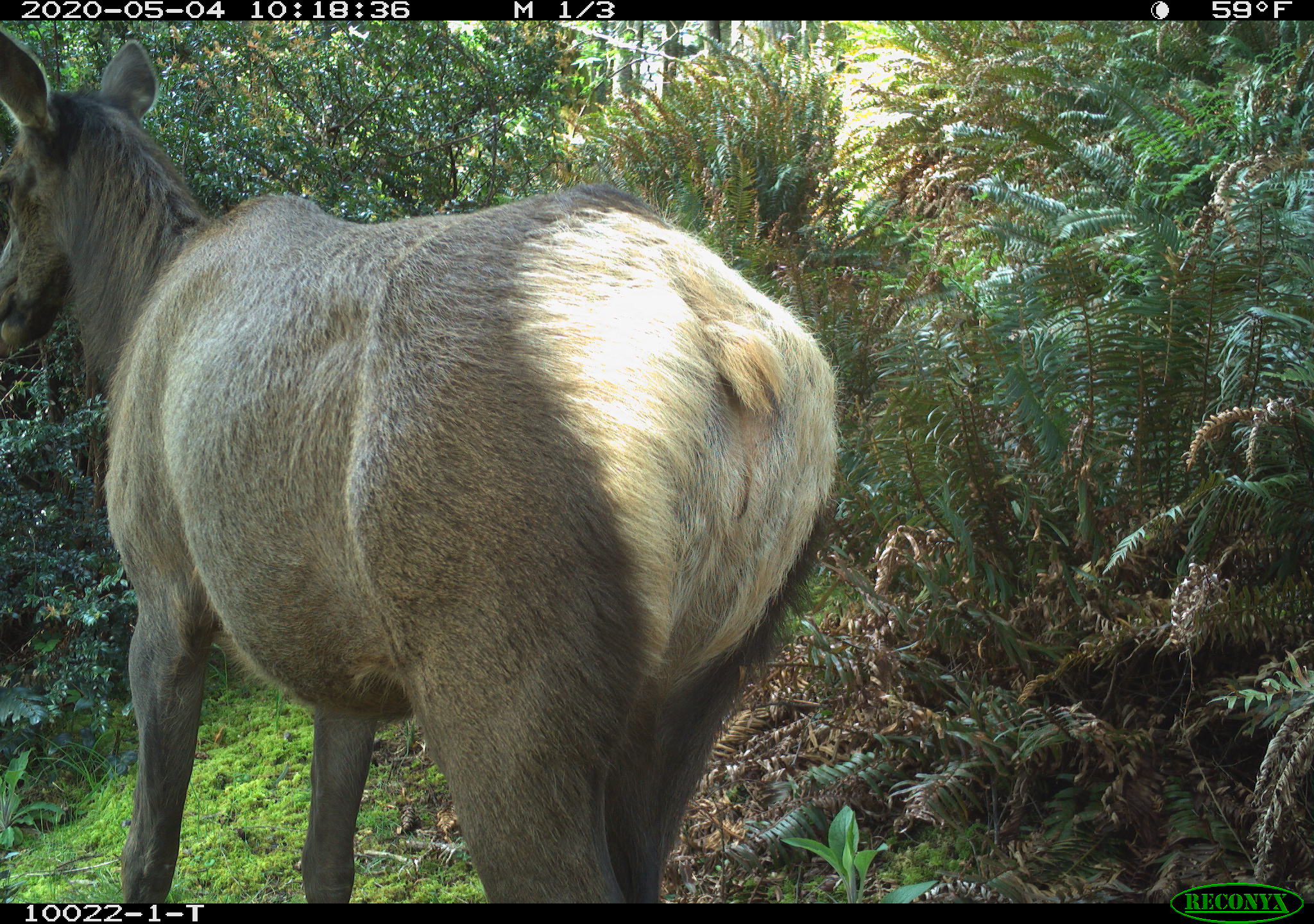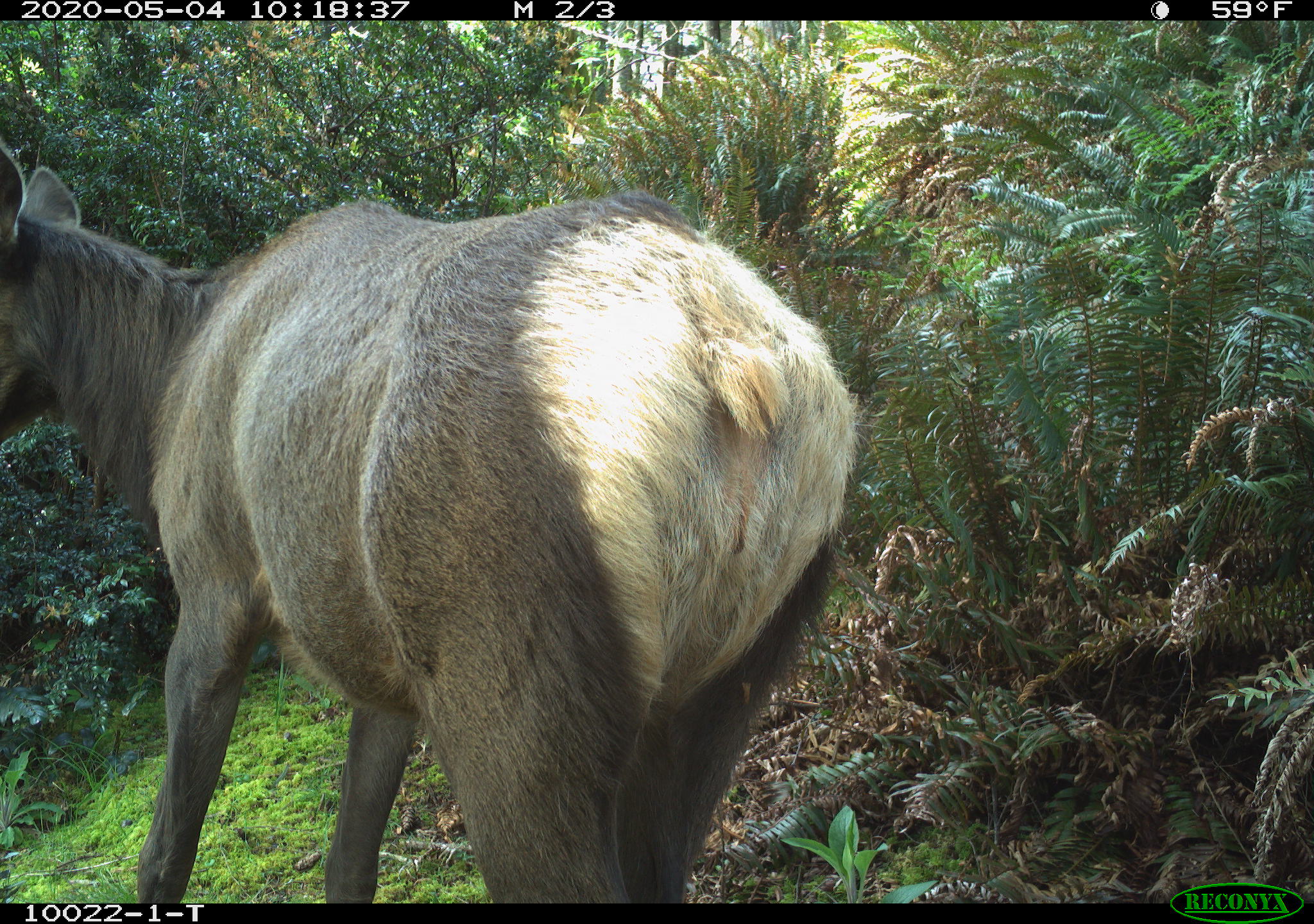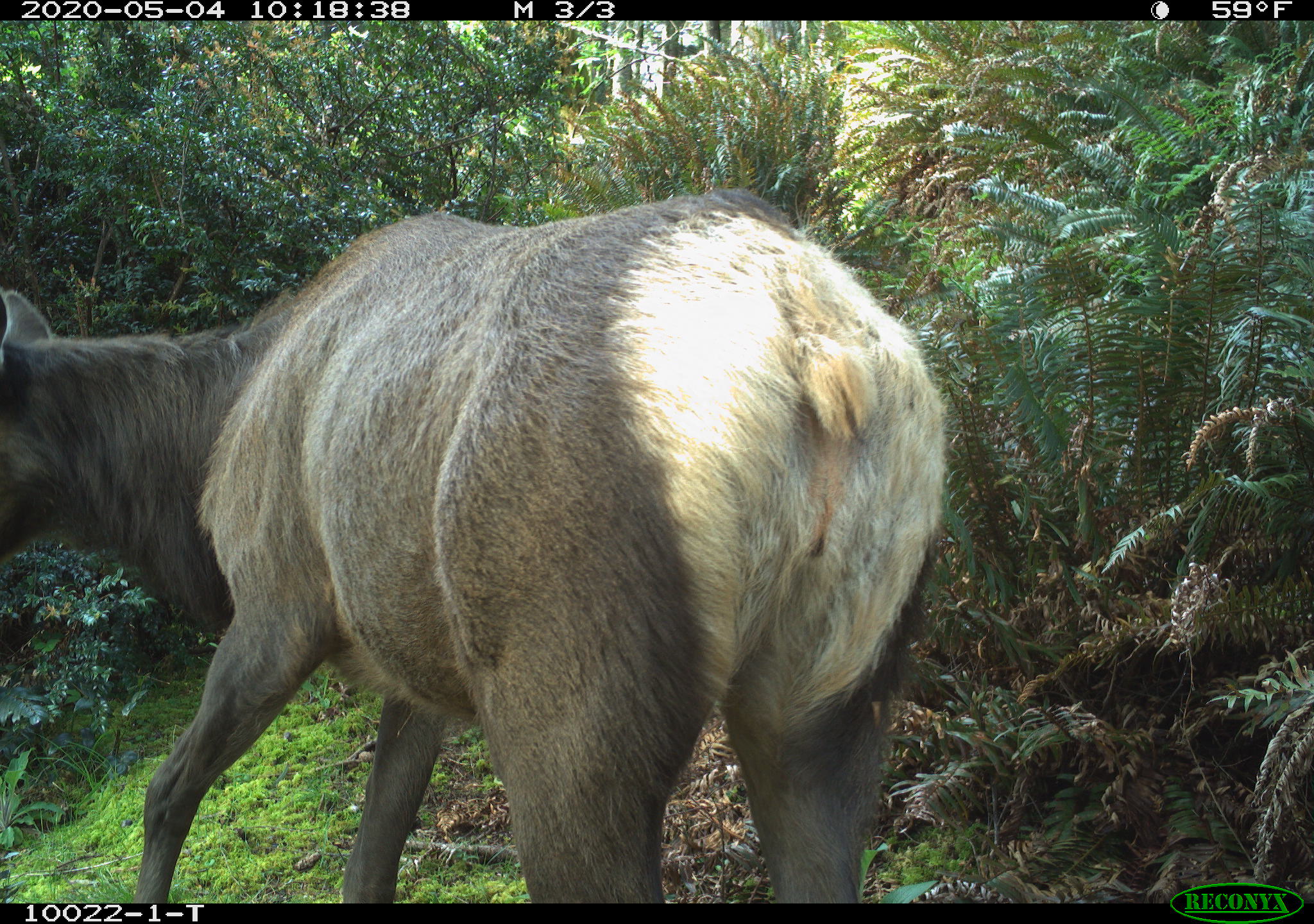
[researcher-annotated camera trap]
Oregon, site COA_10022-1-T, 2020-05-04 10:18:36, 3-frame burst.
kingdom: Animalia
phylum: Chordata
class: Mammalia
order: Artiodactyla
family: Cervidae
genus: Cervus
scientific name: Cervus canadensis roosevelti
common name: roosevelt elk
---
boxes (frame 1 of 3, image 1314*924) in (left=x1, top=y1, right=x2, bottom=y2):
roosevelt elk: (left=3, top=24, right=852, bottom=895)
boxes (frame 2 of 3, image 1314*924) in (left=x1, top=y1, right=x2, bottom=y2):
roosevelt elk: (left=0, top=133, right=875, bottom=893)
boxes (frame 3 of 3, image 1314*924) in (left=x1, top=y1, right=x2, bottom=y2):
roosevelt elk: (left=9, top=178, right=967, bottom=893)